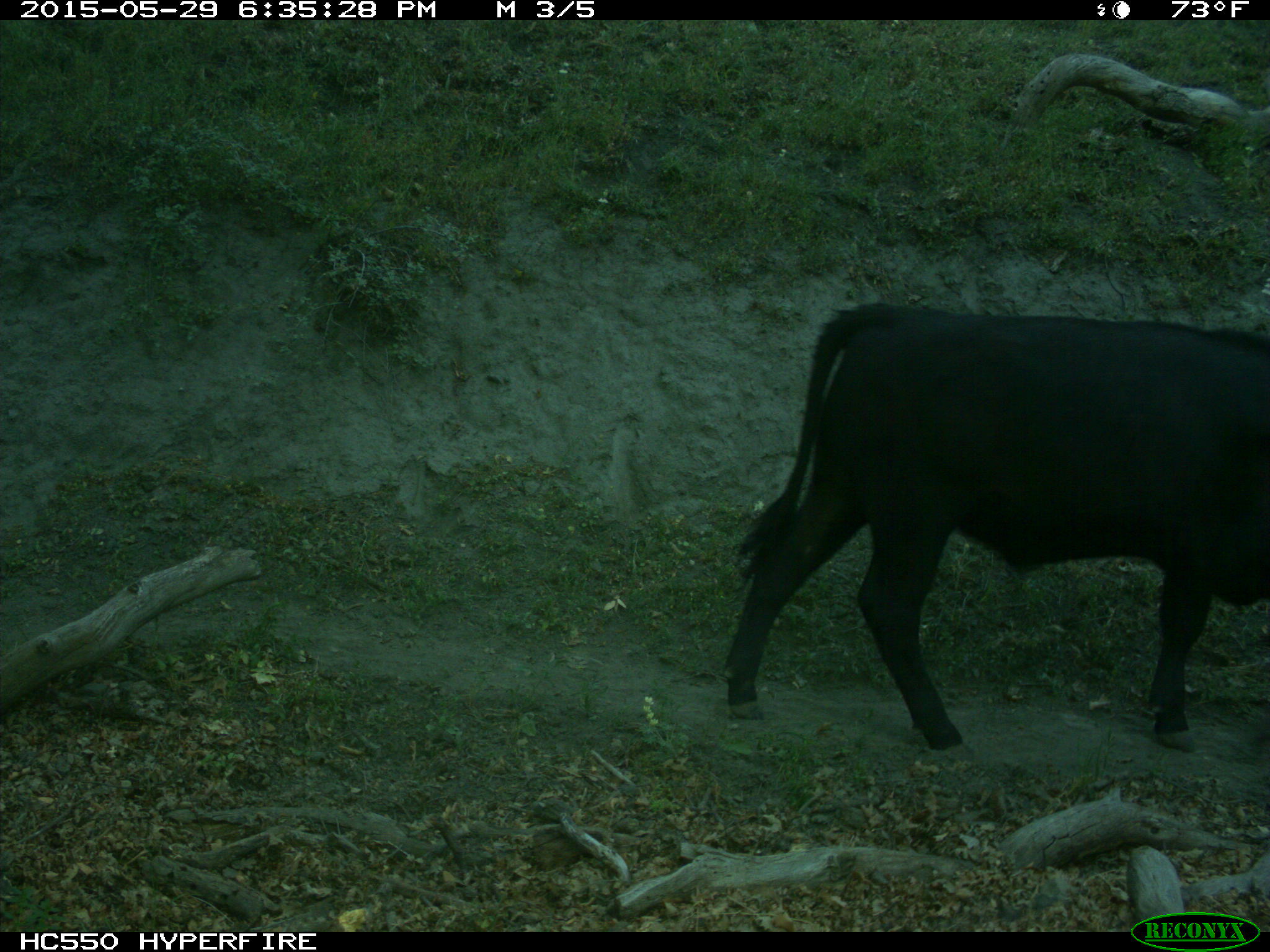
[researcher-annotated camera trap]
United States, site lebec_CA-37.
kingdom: Animalia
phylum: Chordata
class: Mammalia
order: Artiodactyla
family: Bovidae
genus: Bos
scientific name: Bos taurus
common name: domestic cow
Bos taurus (domestic cow).